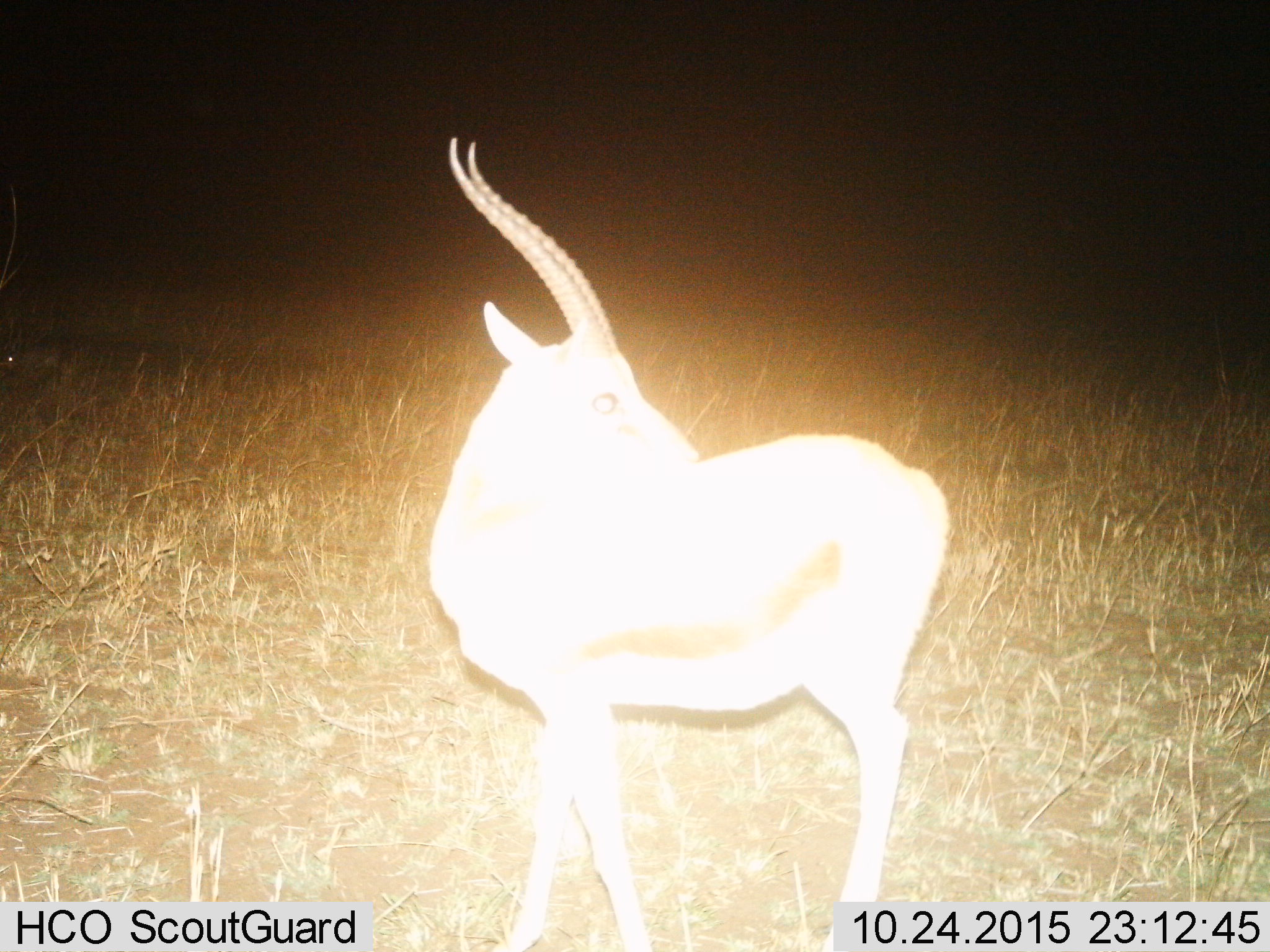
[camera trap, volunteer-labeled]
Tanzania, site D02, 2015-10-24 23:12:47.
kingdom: Animalia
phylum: Chordata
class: Mammalia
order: Artiodactyla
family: Bovidae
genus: Eudorcas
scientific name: Eudorcas thomsonii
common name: thomson's gazelle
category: gazellethomsons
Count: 1.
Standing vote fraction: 100%.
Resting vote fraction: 0%.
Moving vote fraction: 0%.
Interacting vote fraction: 8%.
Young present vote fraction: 0%.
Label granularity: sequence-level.